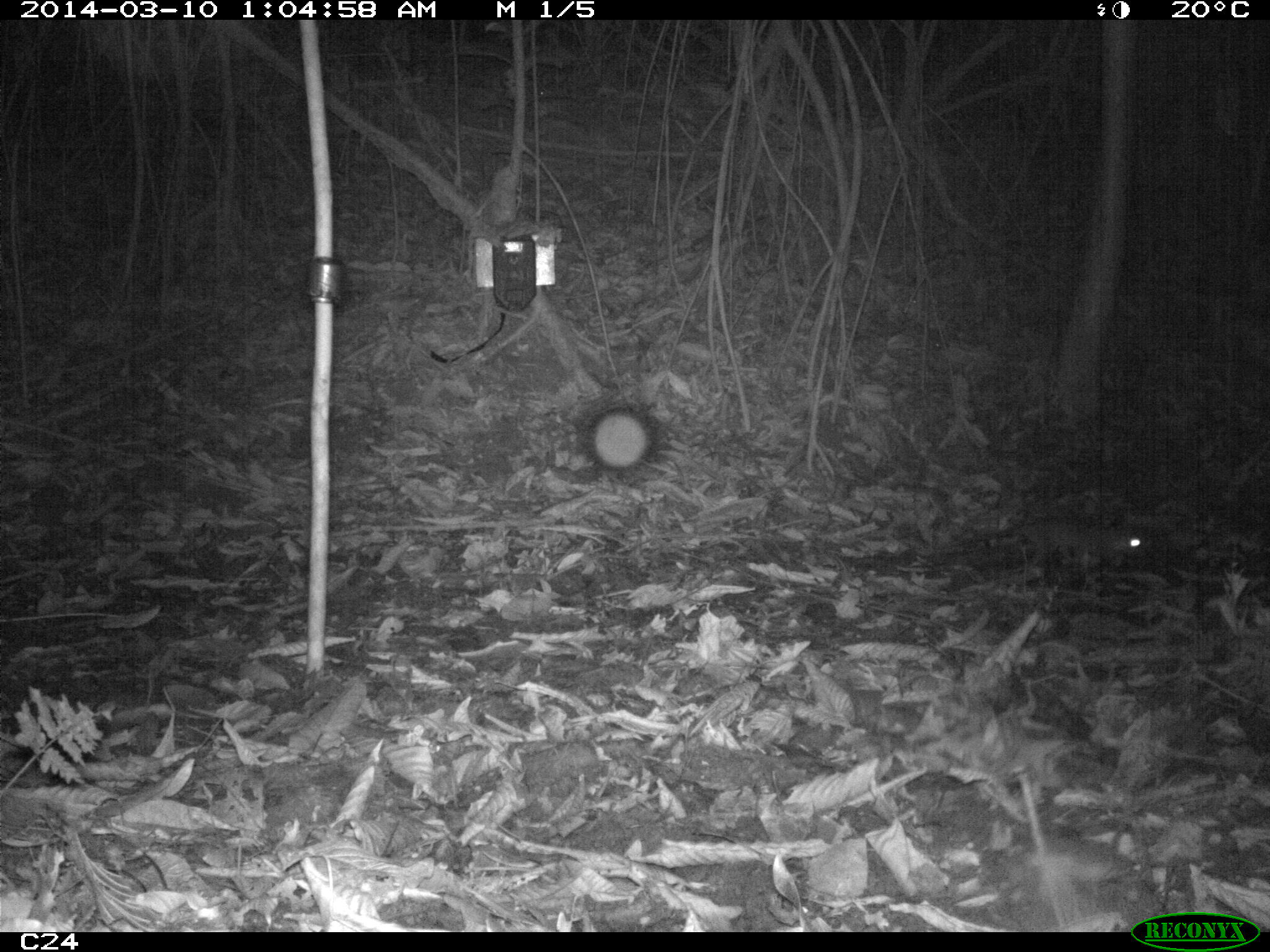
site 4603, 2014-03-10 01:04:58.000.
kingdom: Animalia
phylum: Chordata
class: Mammalia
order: Didelphimorphia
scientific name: Didelphimorphia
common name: opossum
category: unknown opossum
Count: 1.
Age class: adult.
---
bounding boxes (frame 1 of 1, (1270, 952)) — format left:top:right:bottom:
unknown opossum: 913:516:1153:598